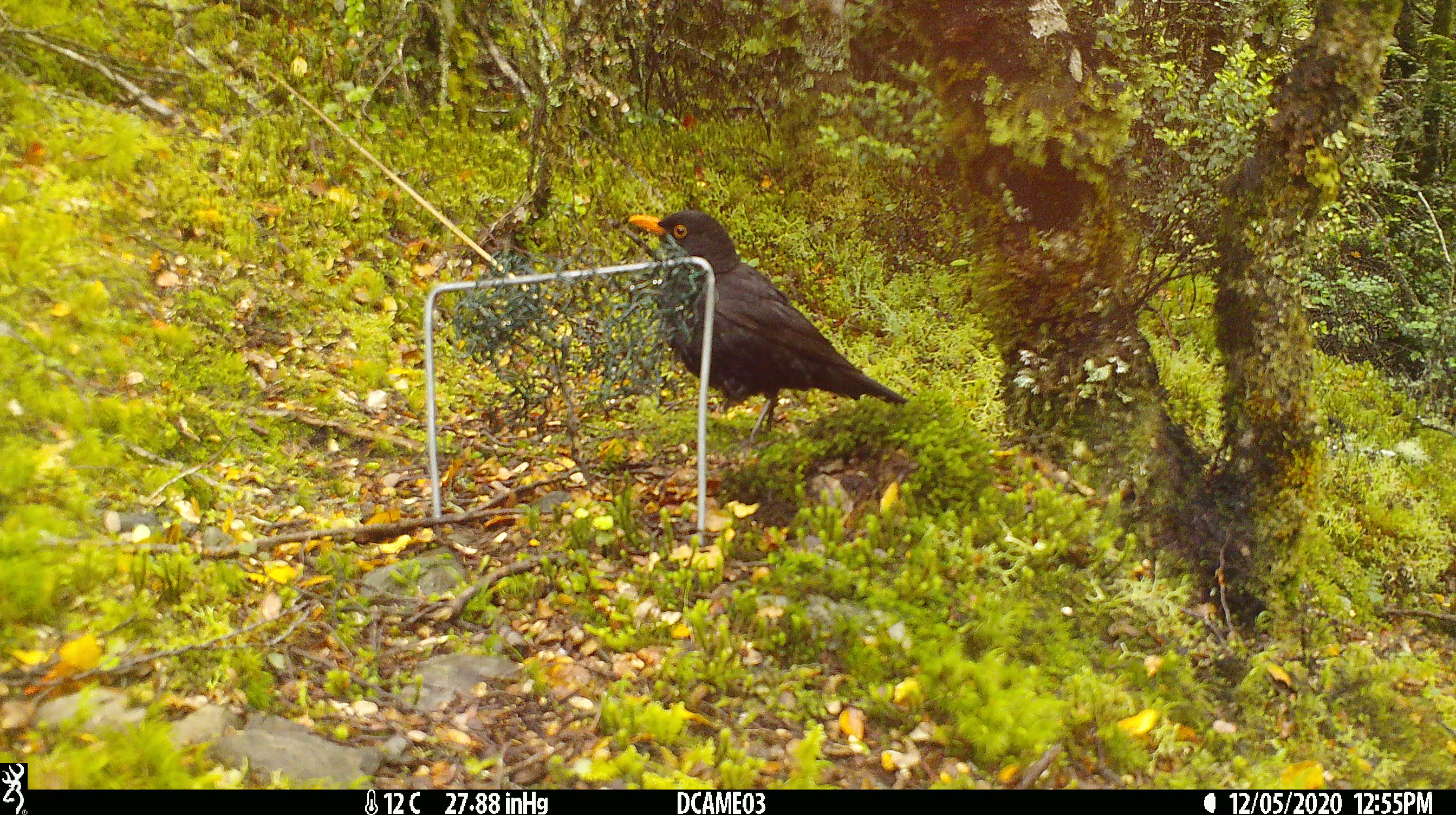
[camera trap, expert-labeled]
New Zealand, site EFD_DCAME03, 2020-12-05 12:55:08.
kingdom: Animalia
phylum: Chordata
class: Aves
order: Passeriformes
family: Turdidae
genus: Turdus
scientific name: Turdus merula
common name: eurasian blackbird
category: blackbird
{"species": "blackbird (eurasian blackbird) (Turdus merula)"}